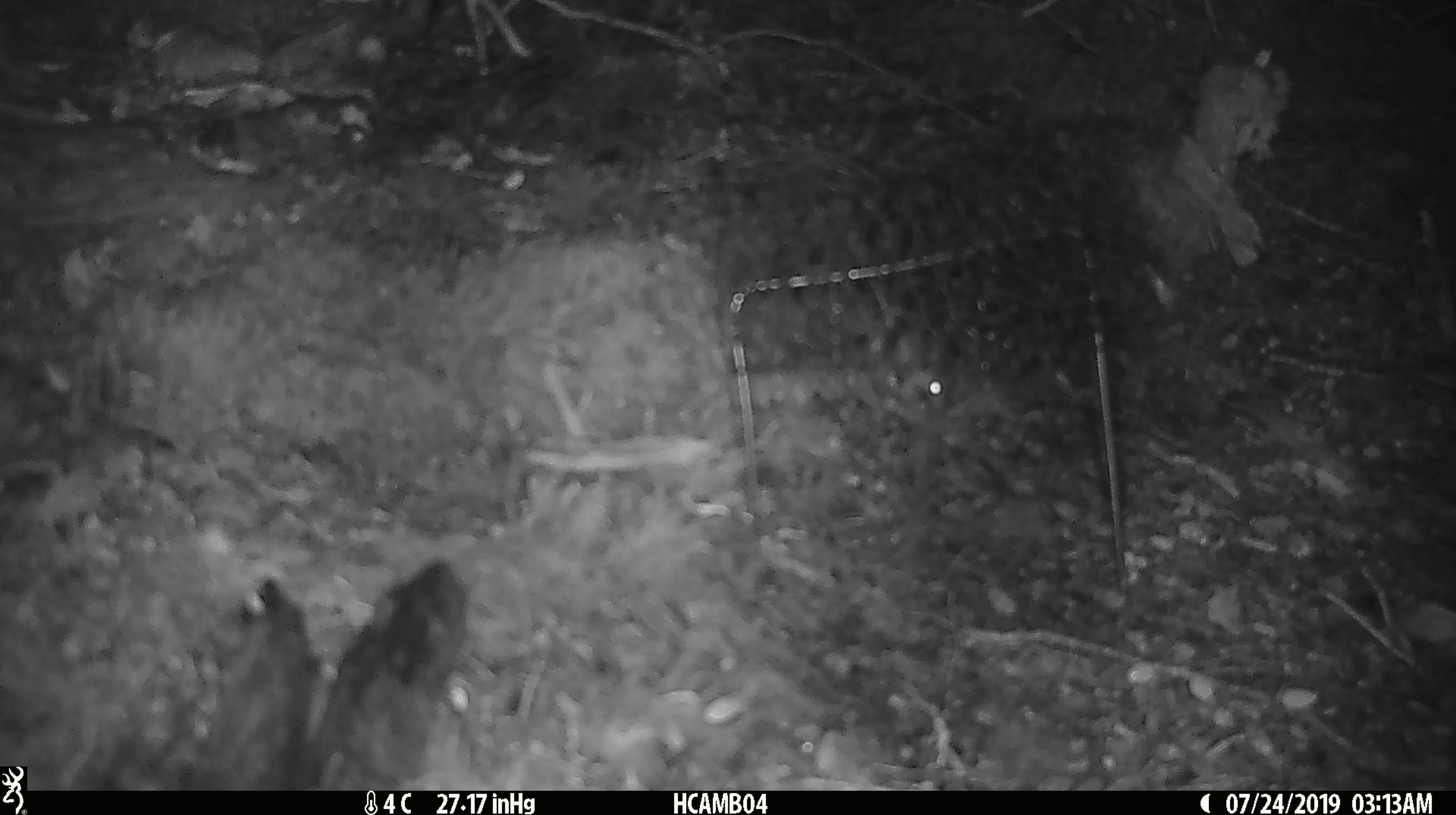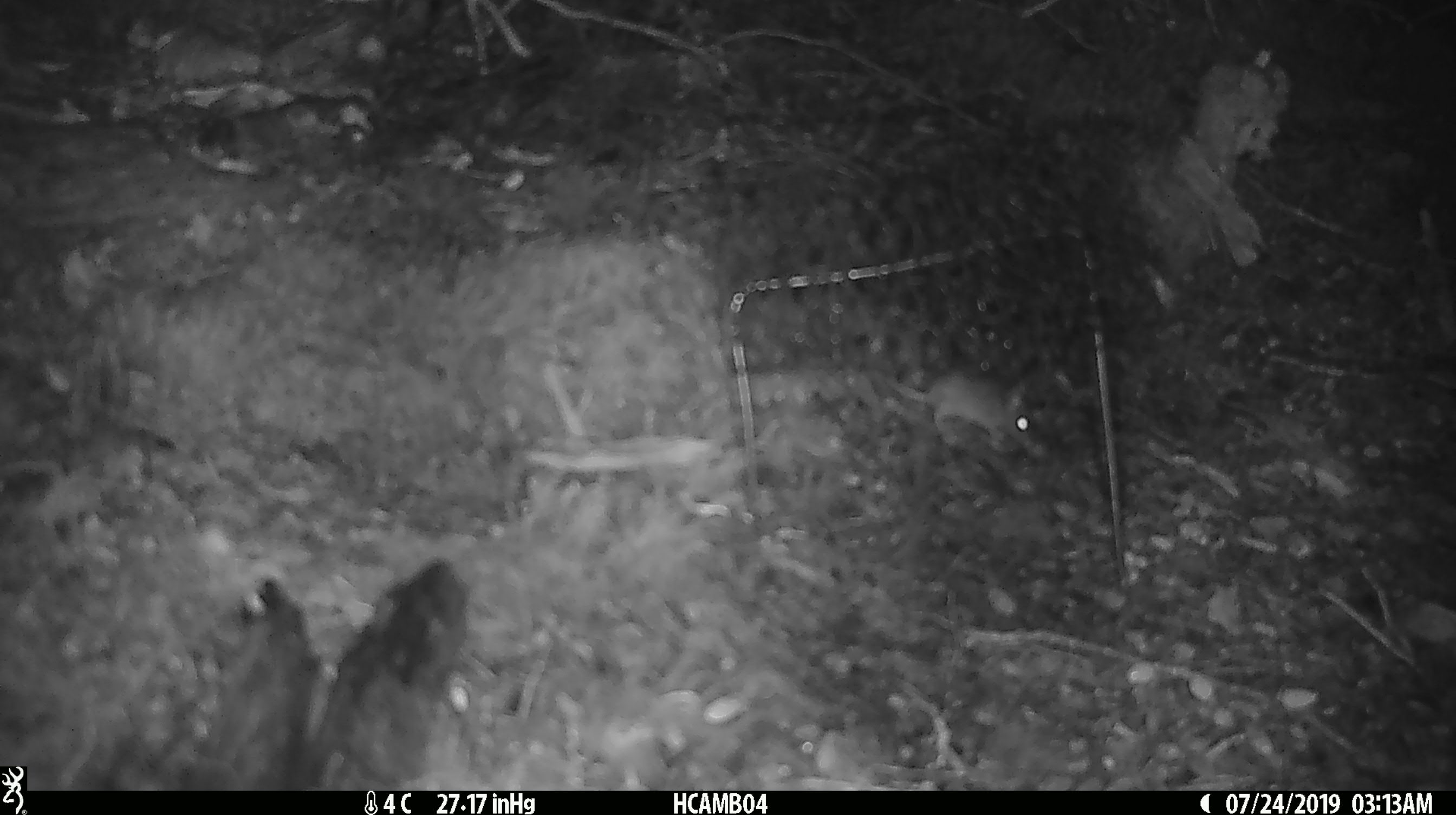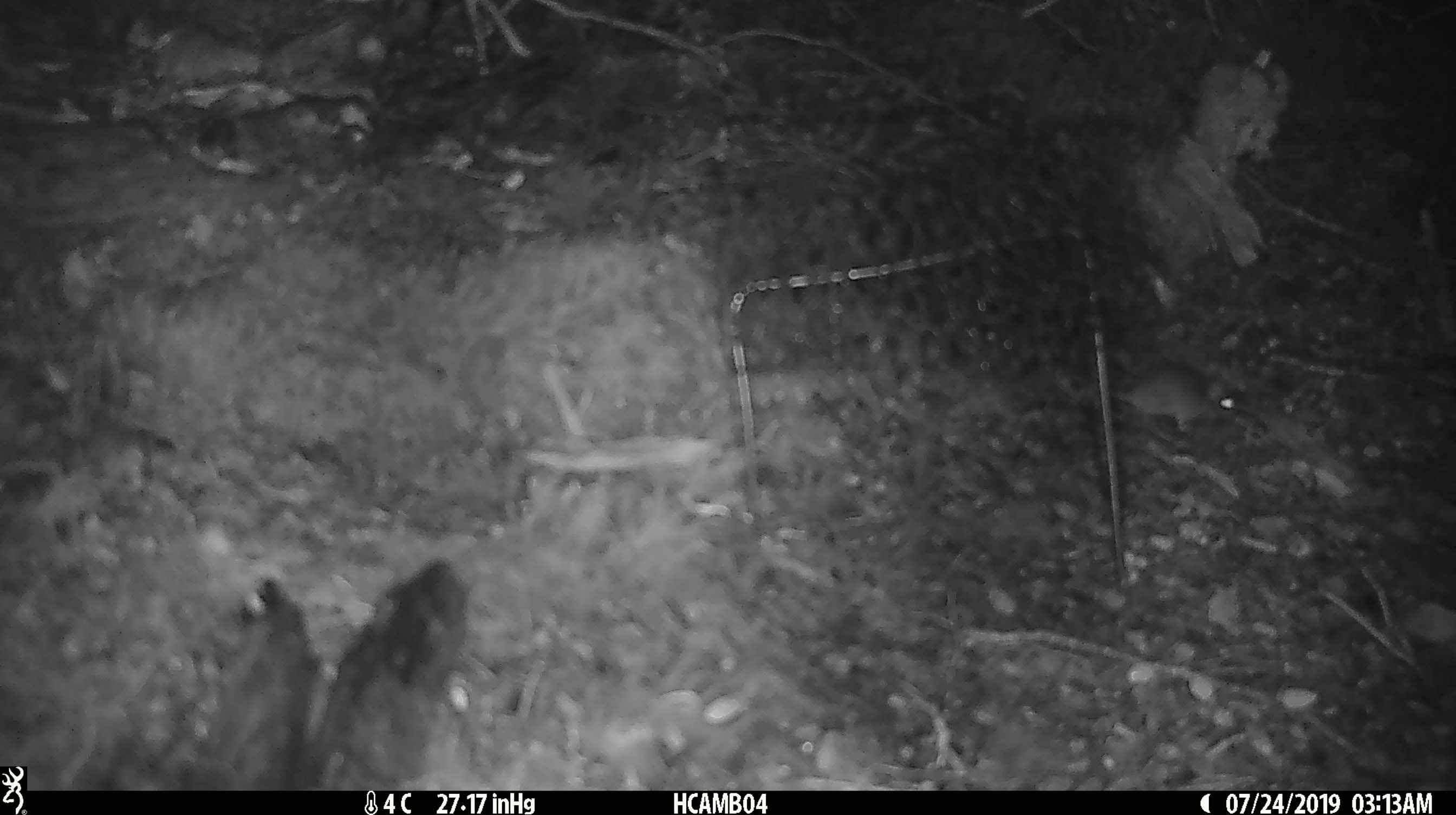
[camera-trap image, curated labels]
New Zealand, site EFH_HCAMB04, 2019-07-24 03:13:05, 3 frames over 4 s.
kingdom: Animalia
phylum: Chordata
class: Mammalia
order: Rodentia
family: Muridae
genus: Mus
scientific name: Mus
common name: mouse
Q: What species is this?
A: Mouse (Mus).